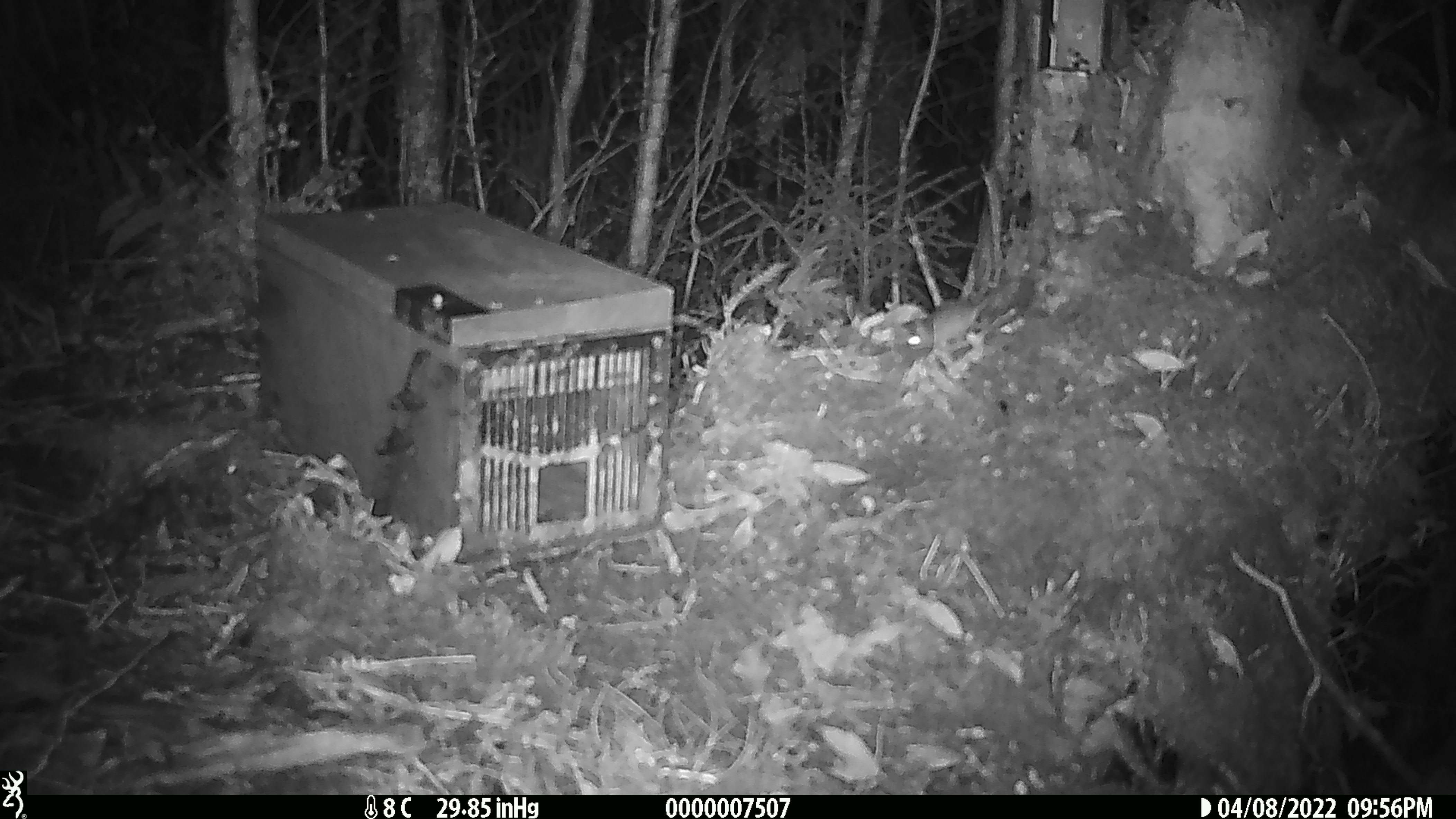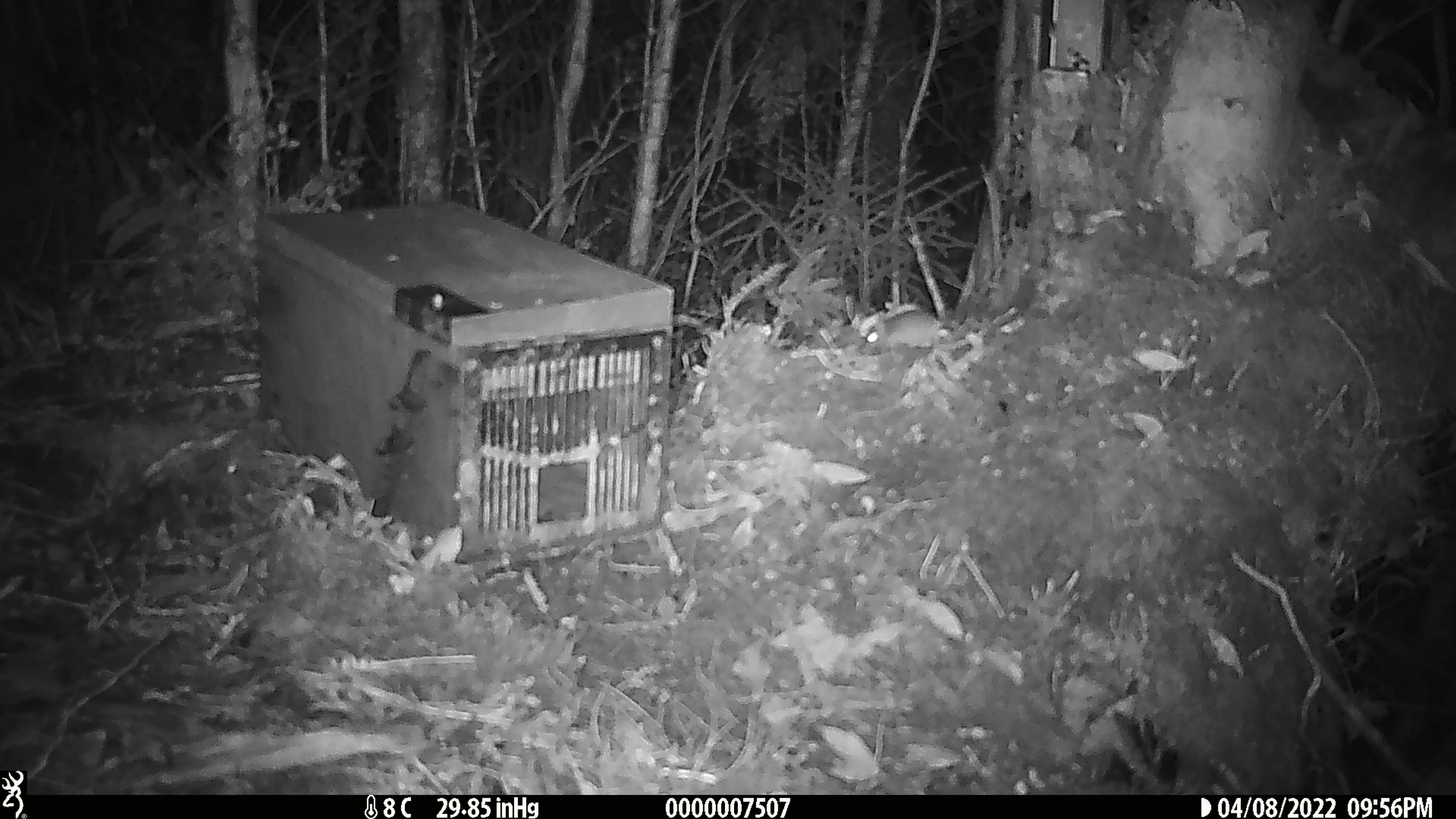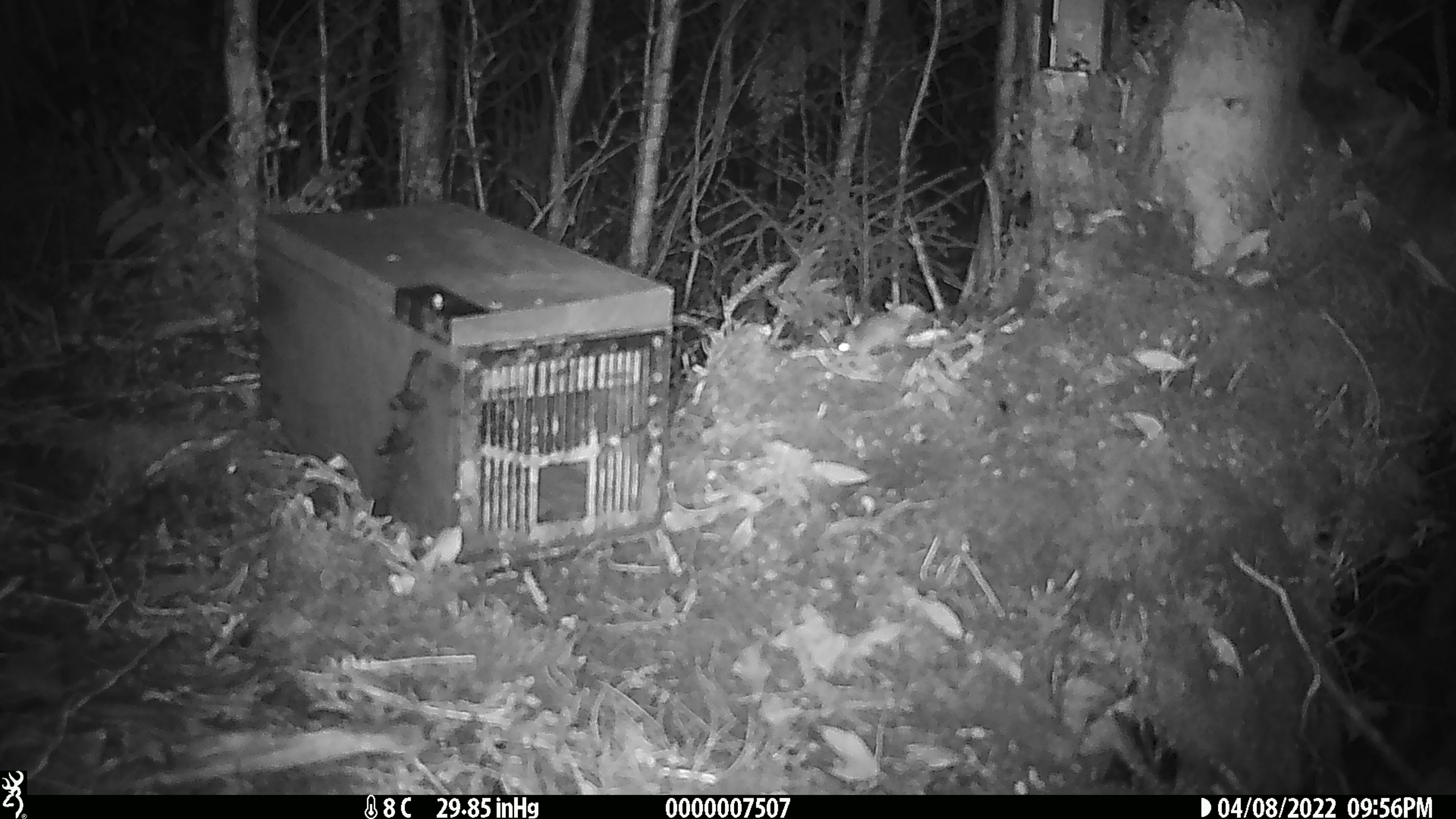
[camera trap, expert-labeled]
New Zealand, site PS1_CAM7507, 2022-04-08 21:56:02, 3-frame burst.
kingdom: Animalia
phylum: Chordata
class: Mammalia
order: Rodentia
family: Muridae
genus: Mus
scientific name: Mus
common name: mouse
Mouse (Mus).